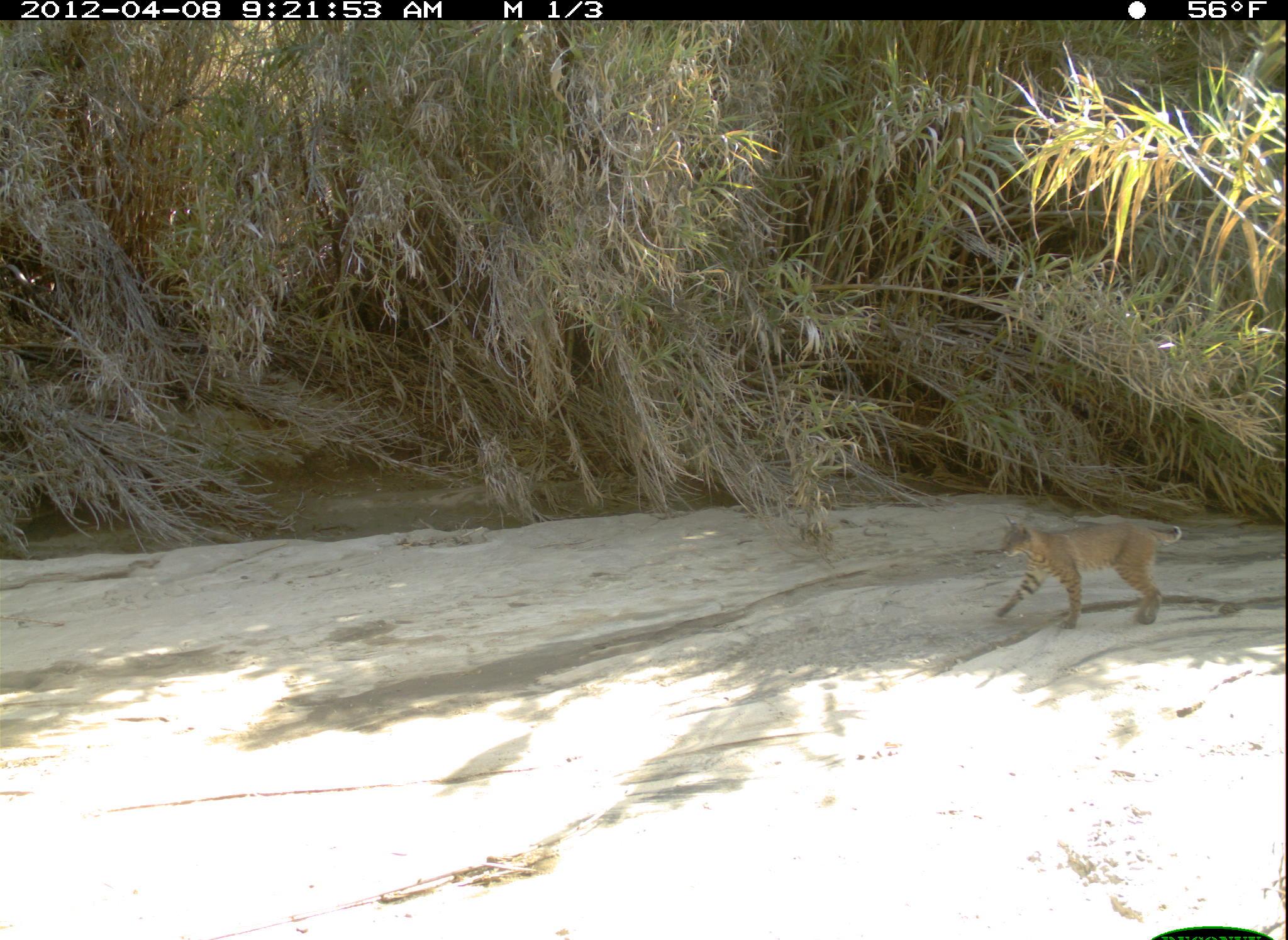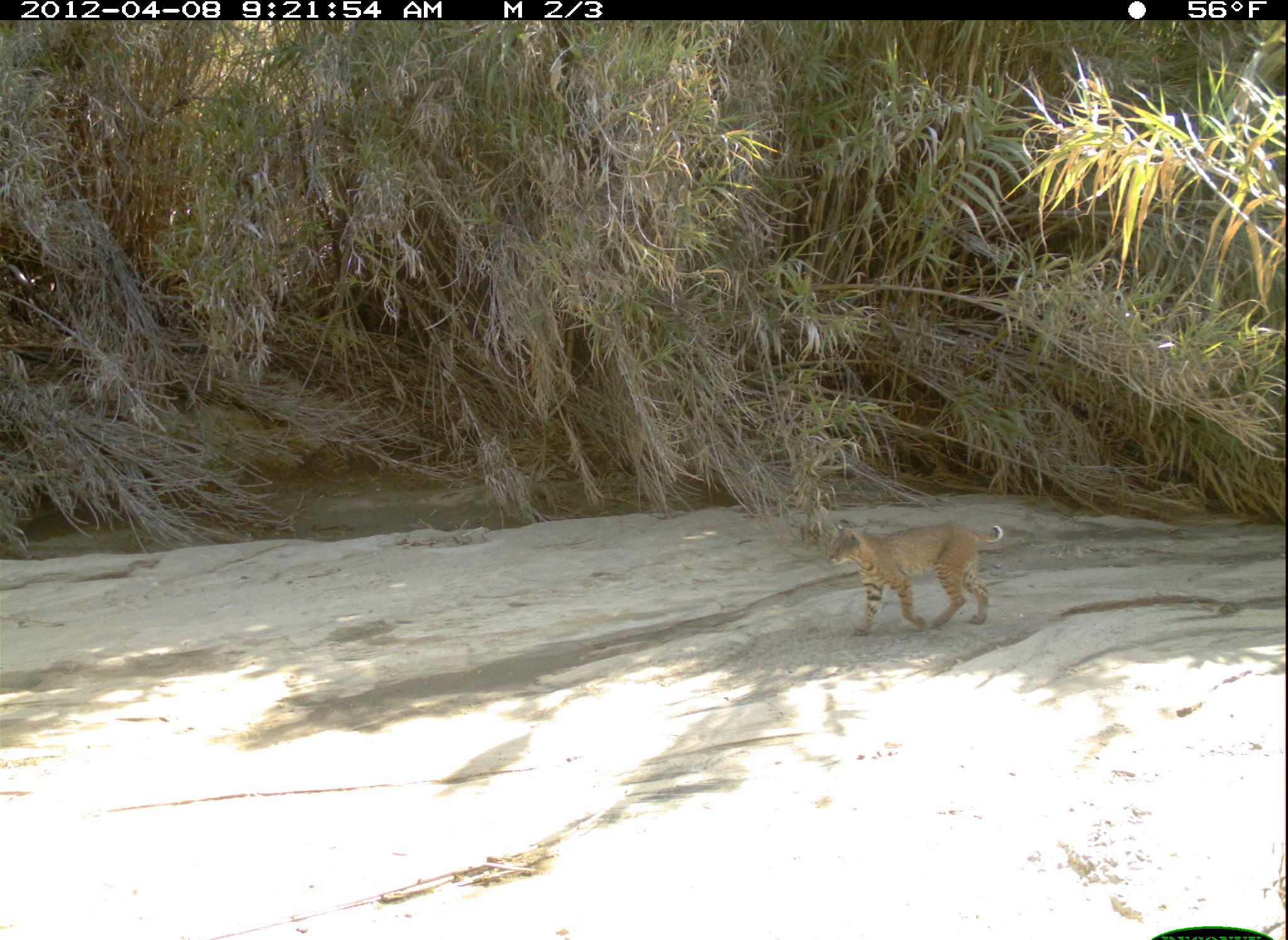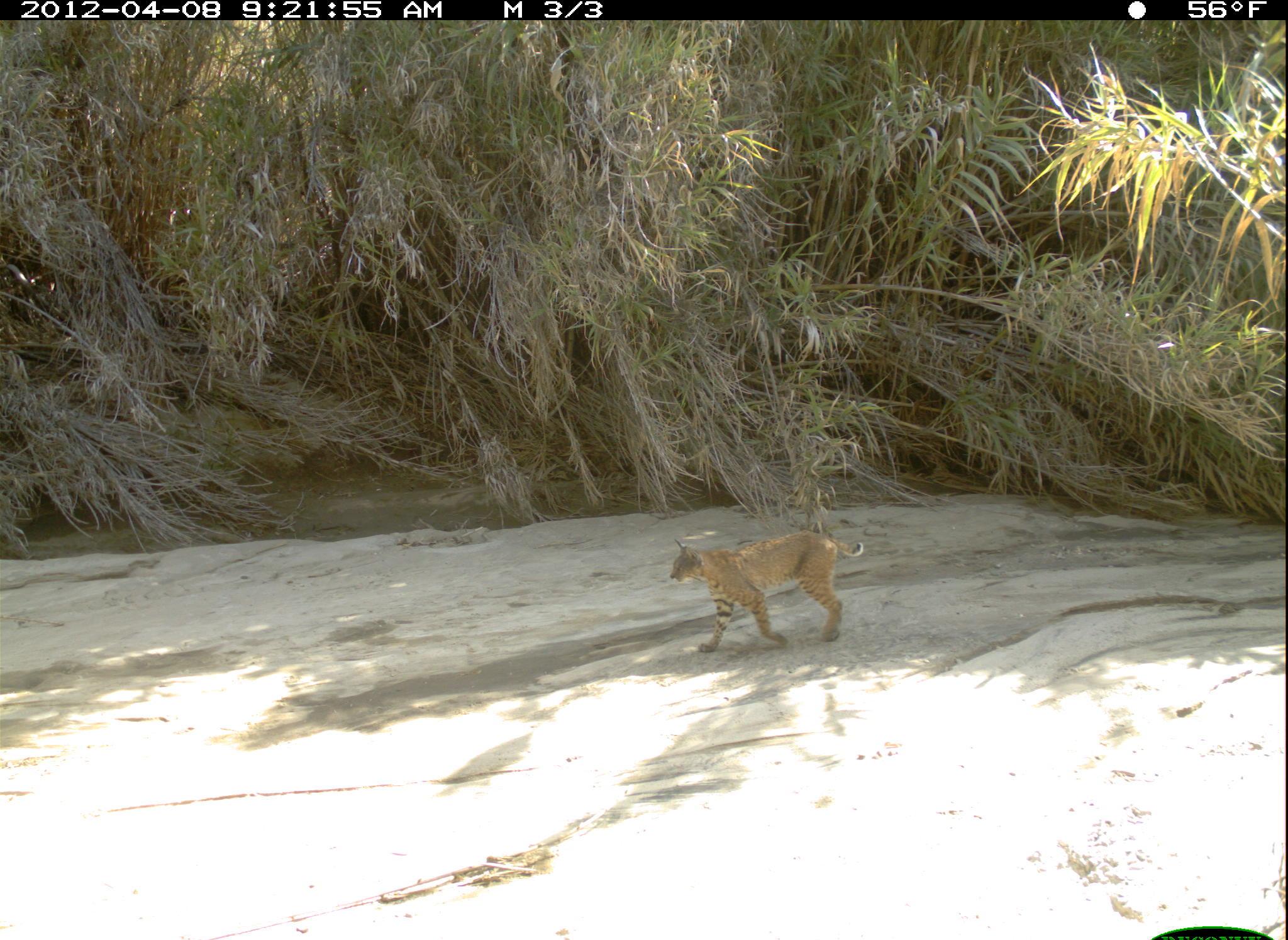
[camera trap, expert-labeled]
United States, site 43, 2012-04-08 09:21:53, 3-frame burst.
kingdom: Animalia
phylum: Chordata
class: Mammalia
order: Carnivora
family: Felidae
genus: Lynx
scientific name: Lynx rufus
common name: bobcat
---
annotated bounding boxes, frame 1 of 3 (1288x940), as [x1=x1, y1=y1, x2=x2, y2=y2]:
bobcat: [x1=945, y1=501, x2=1200, y2=643]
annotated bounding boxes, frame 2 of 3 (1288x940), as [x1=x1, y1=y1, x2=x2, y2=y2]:
bobcat: [x1=800, y1=485, x2=1045, y2=648]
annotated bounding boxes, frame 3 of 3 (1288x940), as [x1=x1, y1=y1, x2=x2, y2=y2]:
bobcat: [x1=658, y1=523, x2=874, y2=680]